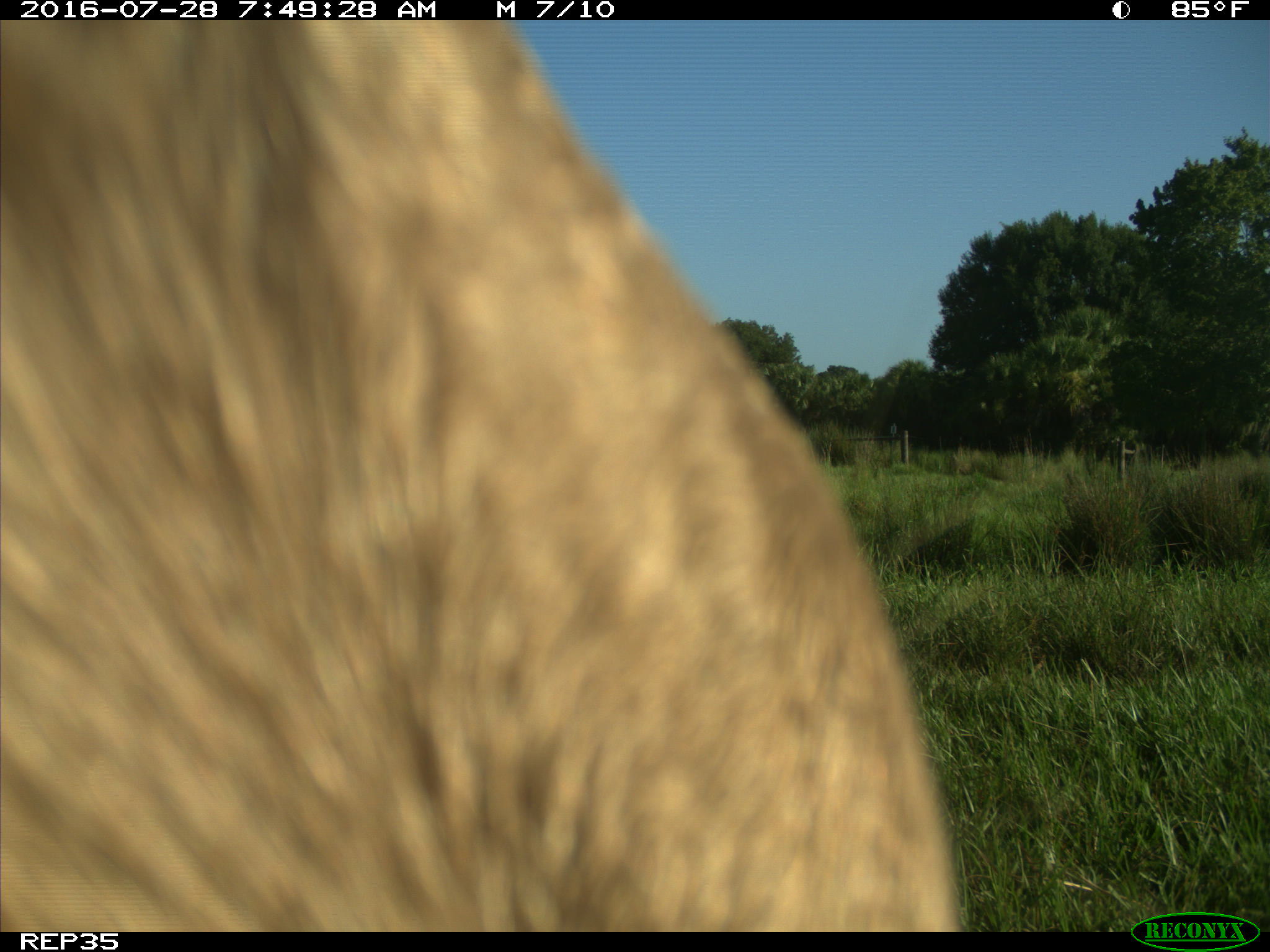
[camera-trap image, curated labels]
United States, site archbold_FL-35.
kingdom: Animalia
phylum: Chordata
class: Mammalia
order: Artiodactyla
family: Bovidae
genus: Bos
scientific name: Bos taurus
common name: domestic cow